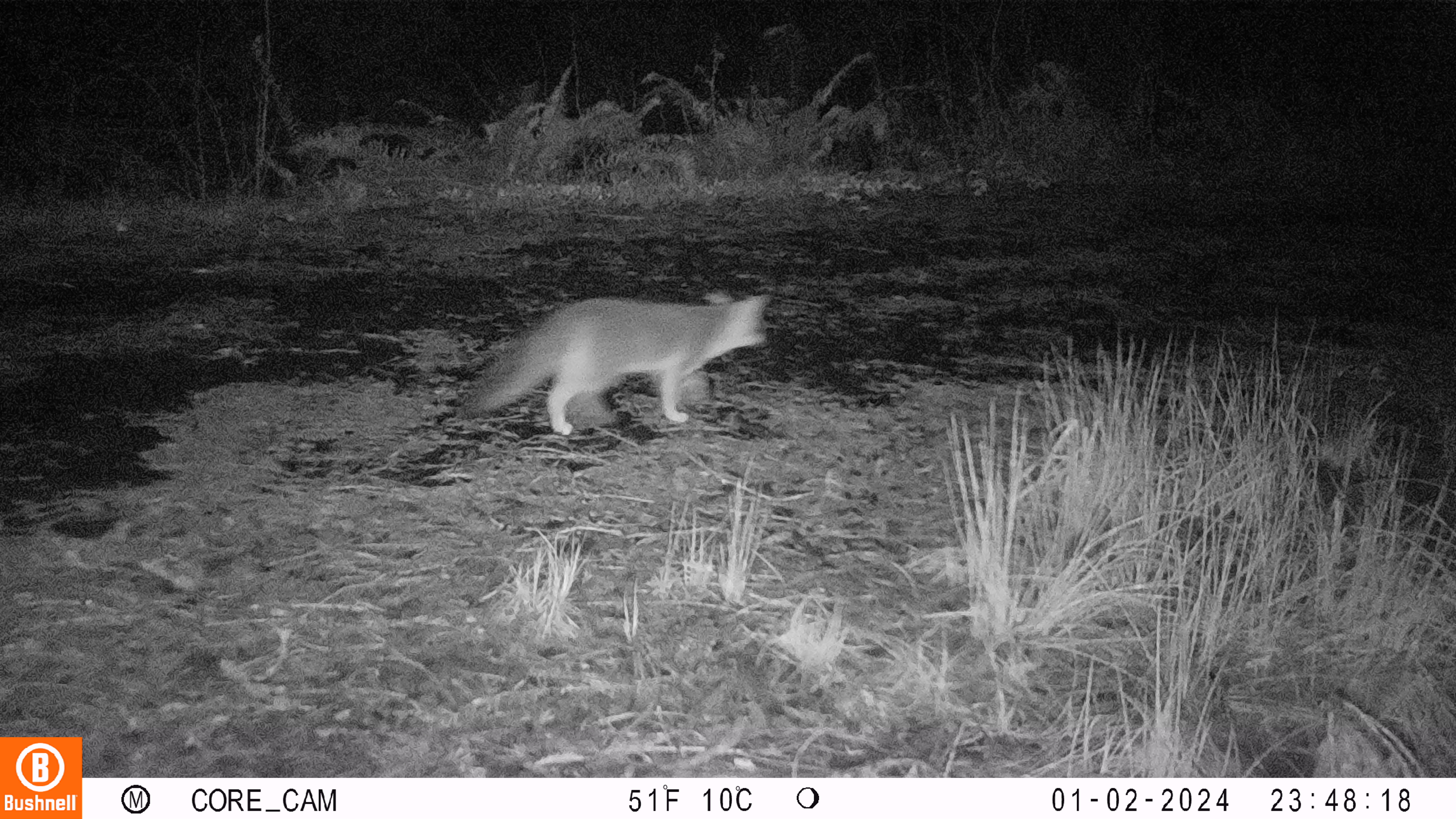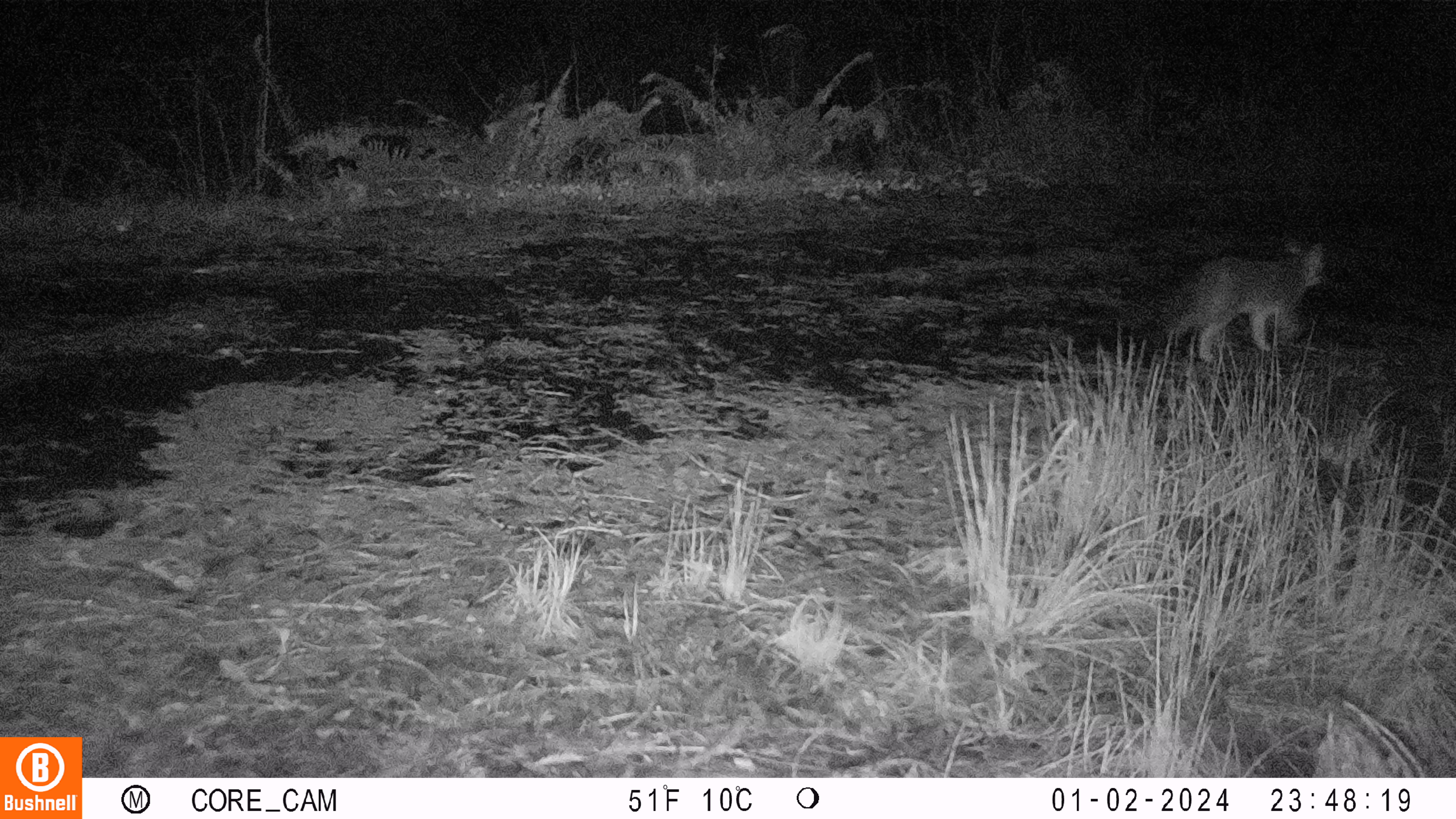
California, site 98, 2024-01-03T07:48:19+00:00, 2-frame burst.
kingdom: Animalia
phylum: Chordata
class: Mammalia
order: Carnivora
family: Canidae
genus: Urocyon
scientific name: Urocyon cinereoargenteus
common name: gray fox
Gray fox (Urocyon cinereoargenteus).